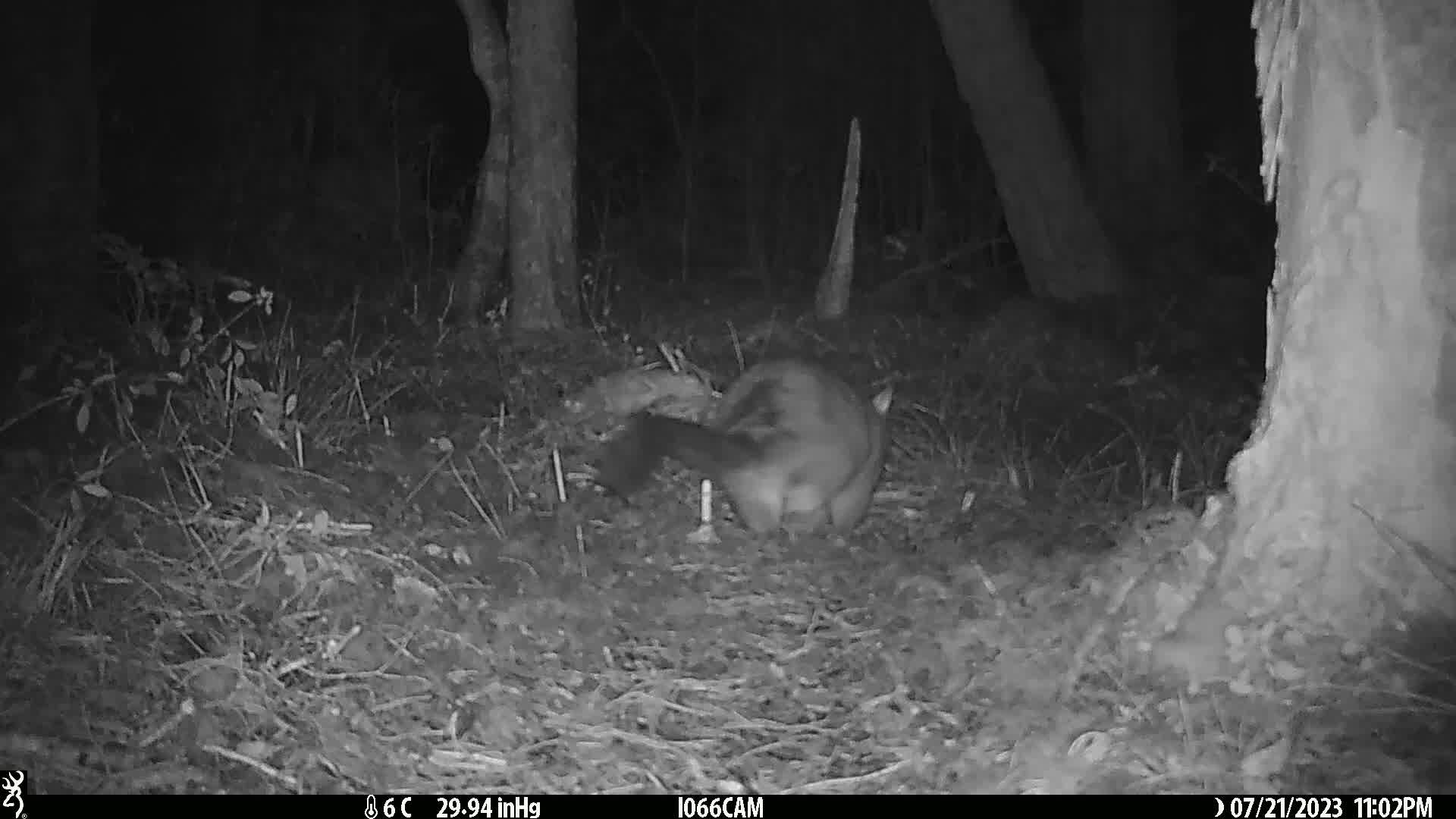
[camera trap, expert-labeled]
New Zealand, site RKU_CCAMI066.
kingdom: Animalia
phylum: Chordata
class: Mammalia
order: Diprotodontia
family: Phalangeridae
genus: Trichosurus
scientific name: Trichosurus vulpecula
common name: common brushtail possum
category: possum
Possum (common brushtail possum) (Trichosurus vulpecula).